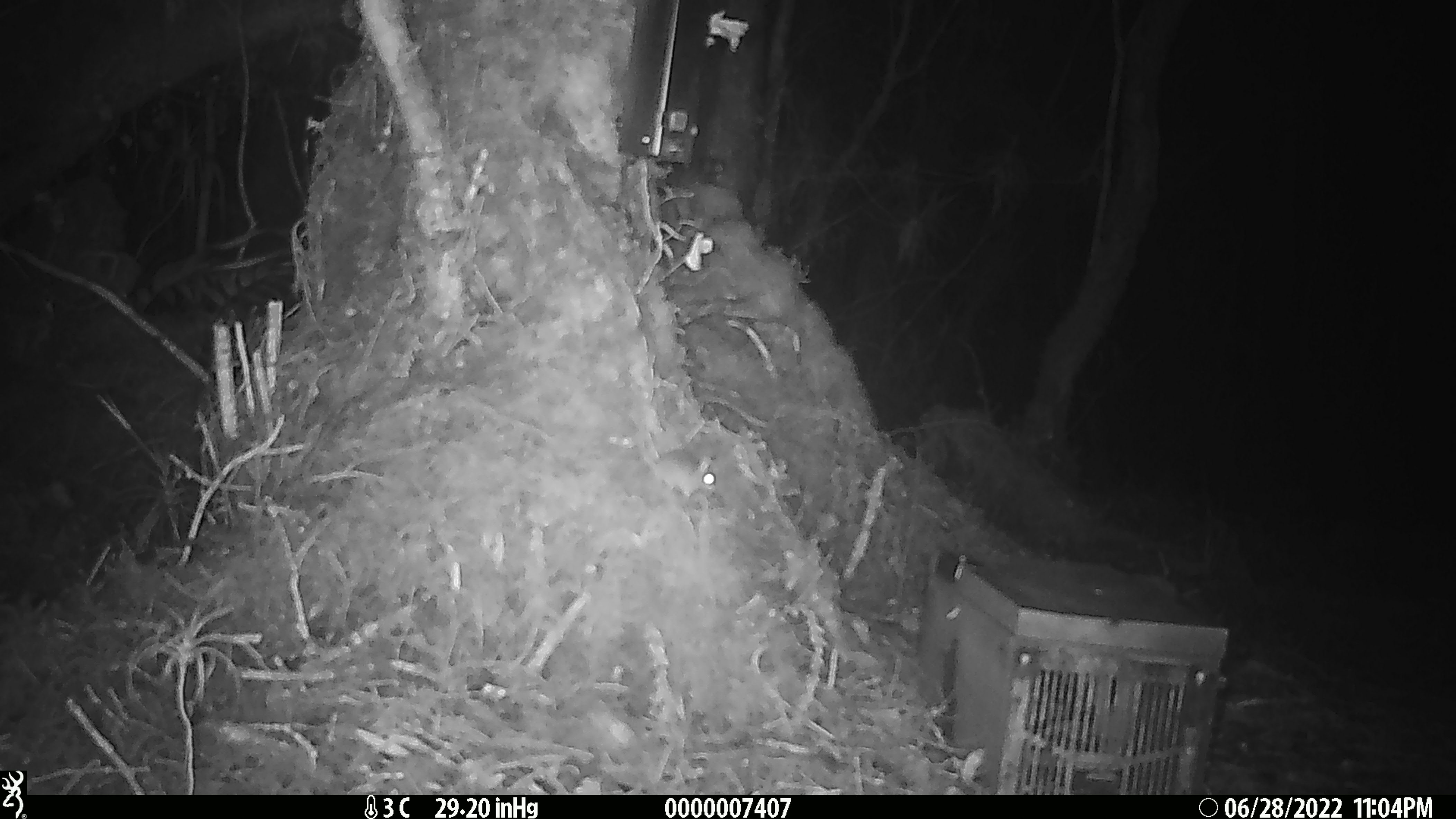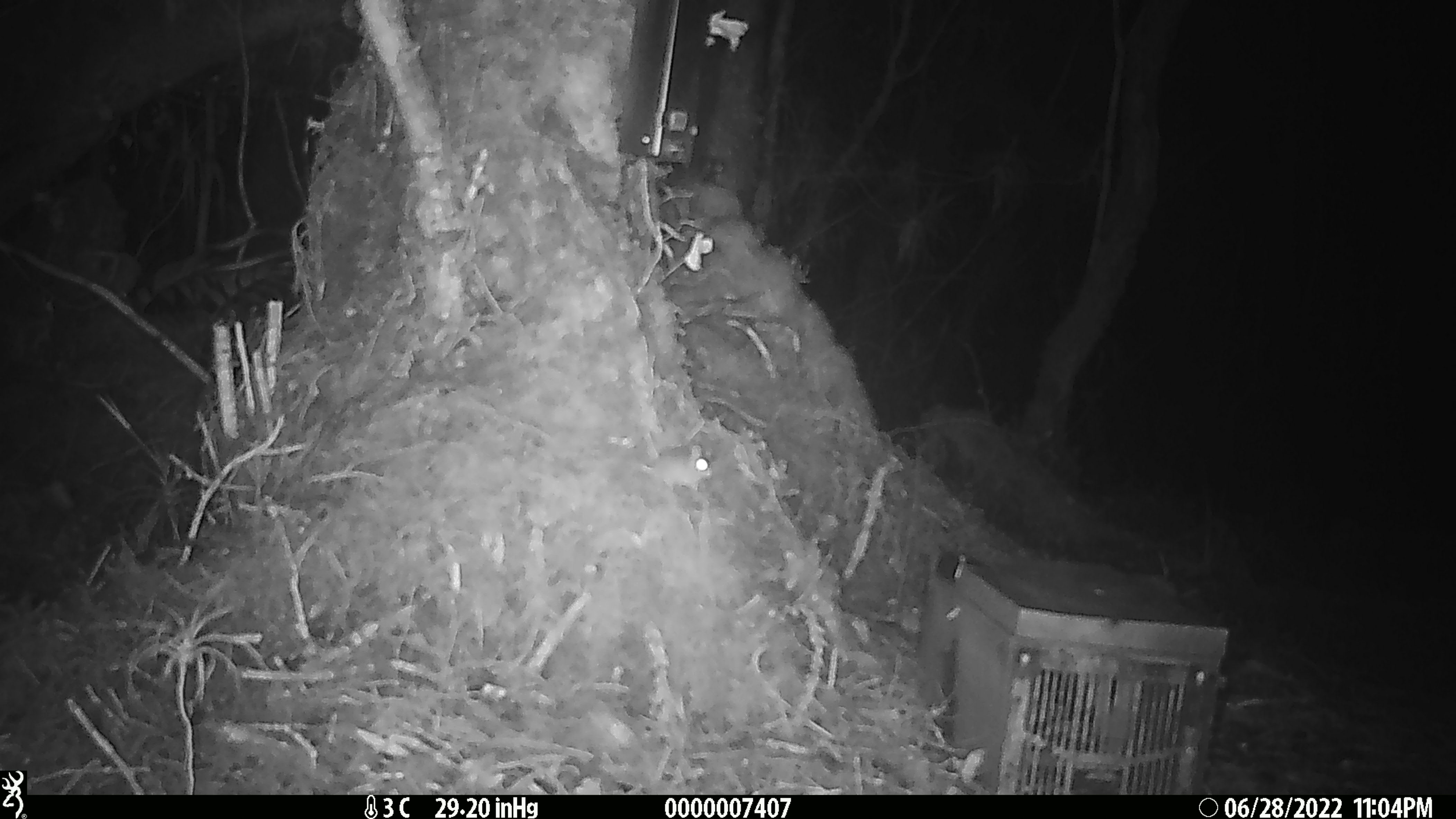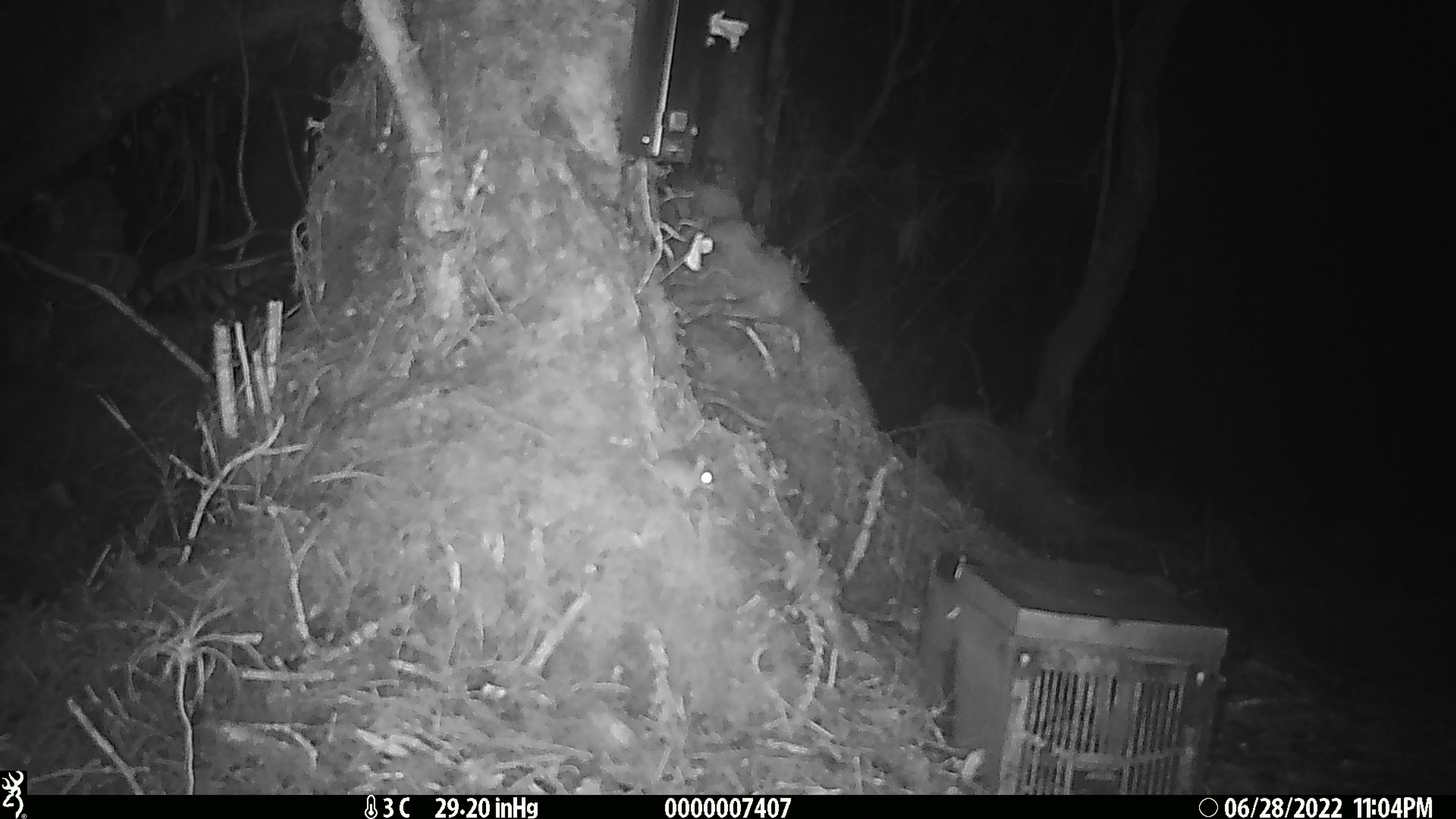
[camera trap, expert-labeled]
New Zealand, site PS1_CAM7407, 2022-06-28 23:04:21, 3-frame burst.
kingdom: Animalia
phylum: Chordata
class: Mammalia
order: Rodentia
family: Muridae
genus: Mus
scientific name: Mus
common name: mouse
Mouse (Mus).